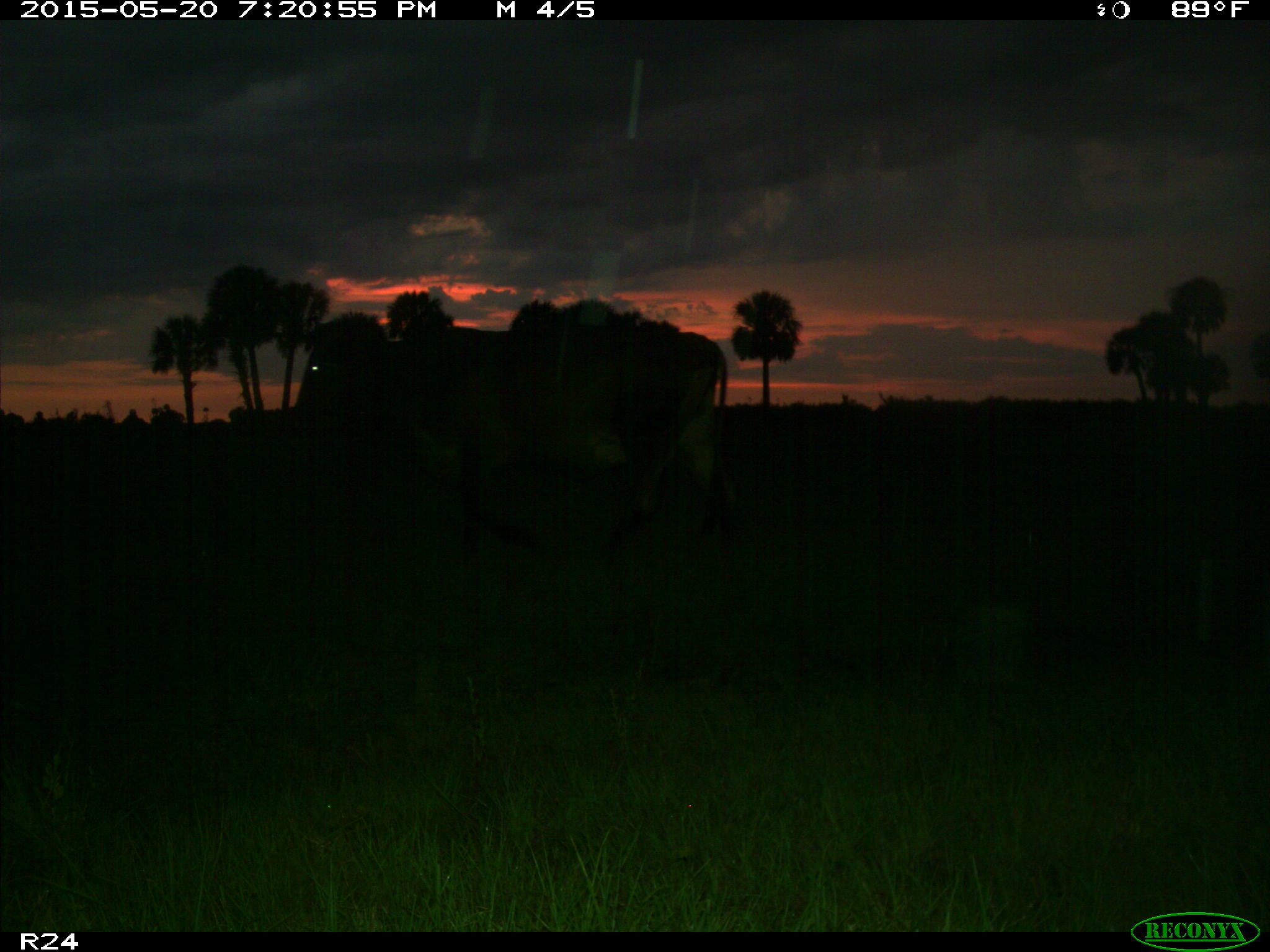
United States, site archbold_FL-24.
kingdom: Animalia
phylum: Chordata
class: Mammalia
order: Artiodactyla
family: Bovidae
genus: Bos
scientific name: Bos taurus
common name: domestic cow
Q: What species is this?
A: Bos taurus (domestic cow).